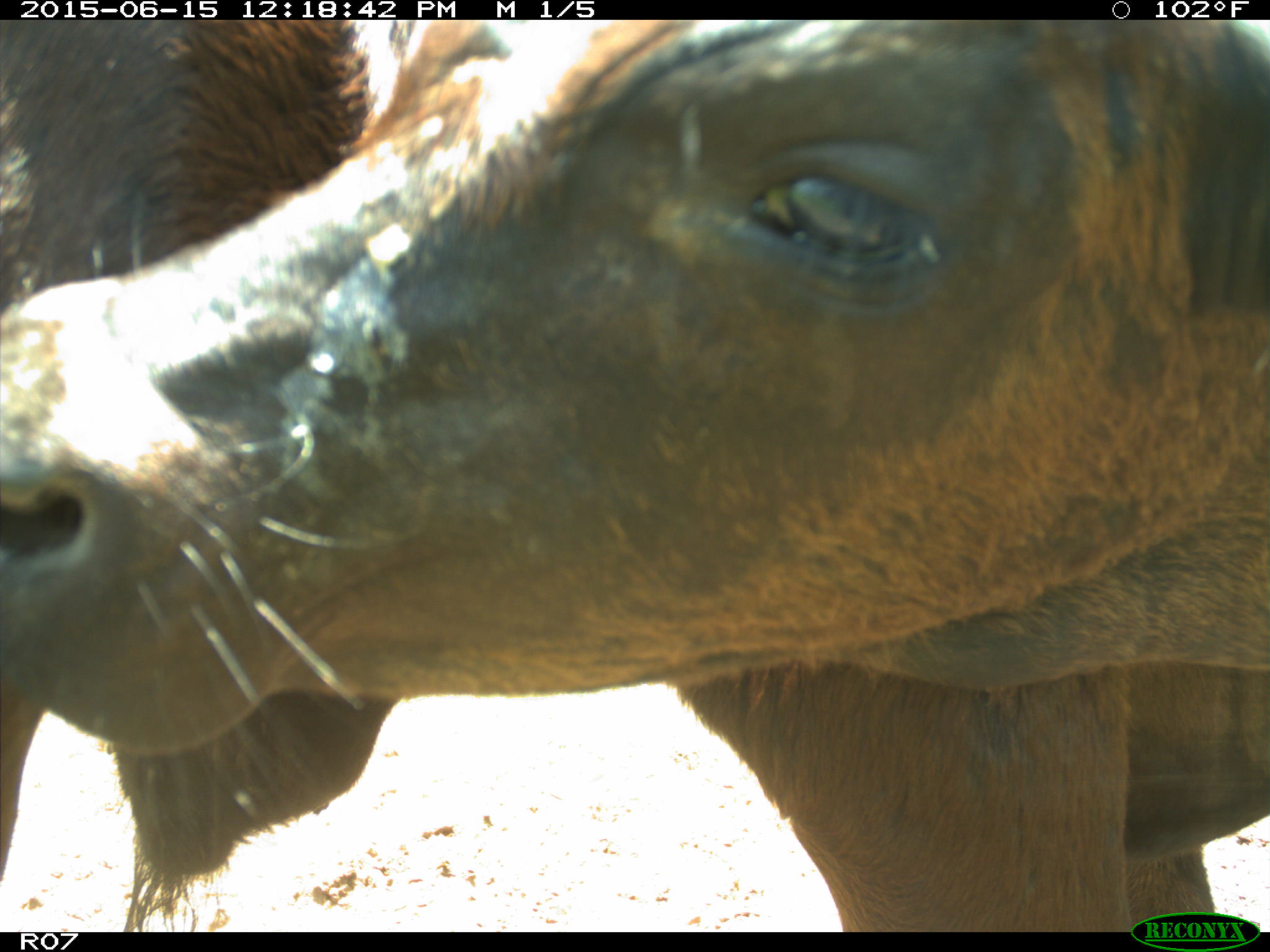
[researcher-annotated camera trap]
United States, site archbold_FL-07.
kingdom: Animalia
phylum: Chordata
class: Mammalia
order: Artiodactyla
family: Bovidae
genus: Bos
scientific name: Bos taurus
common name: domestic cow